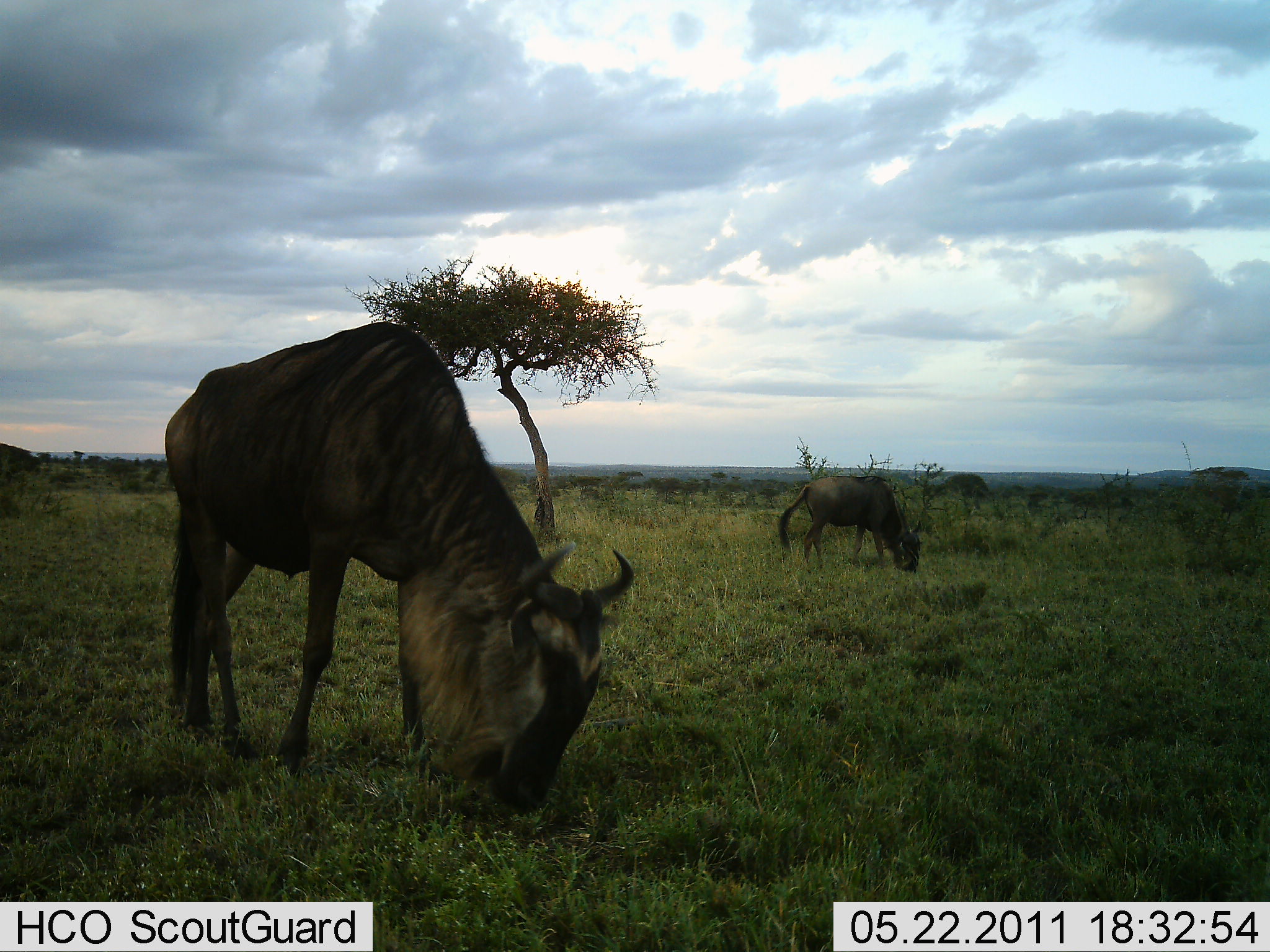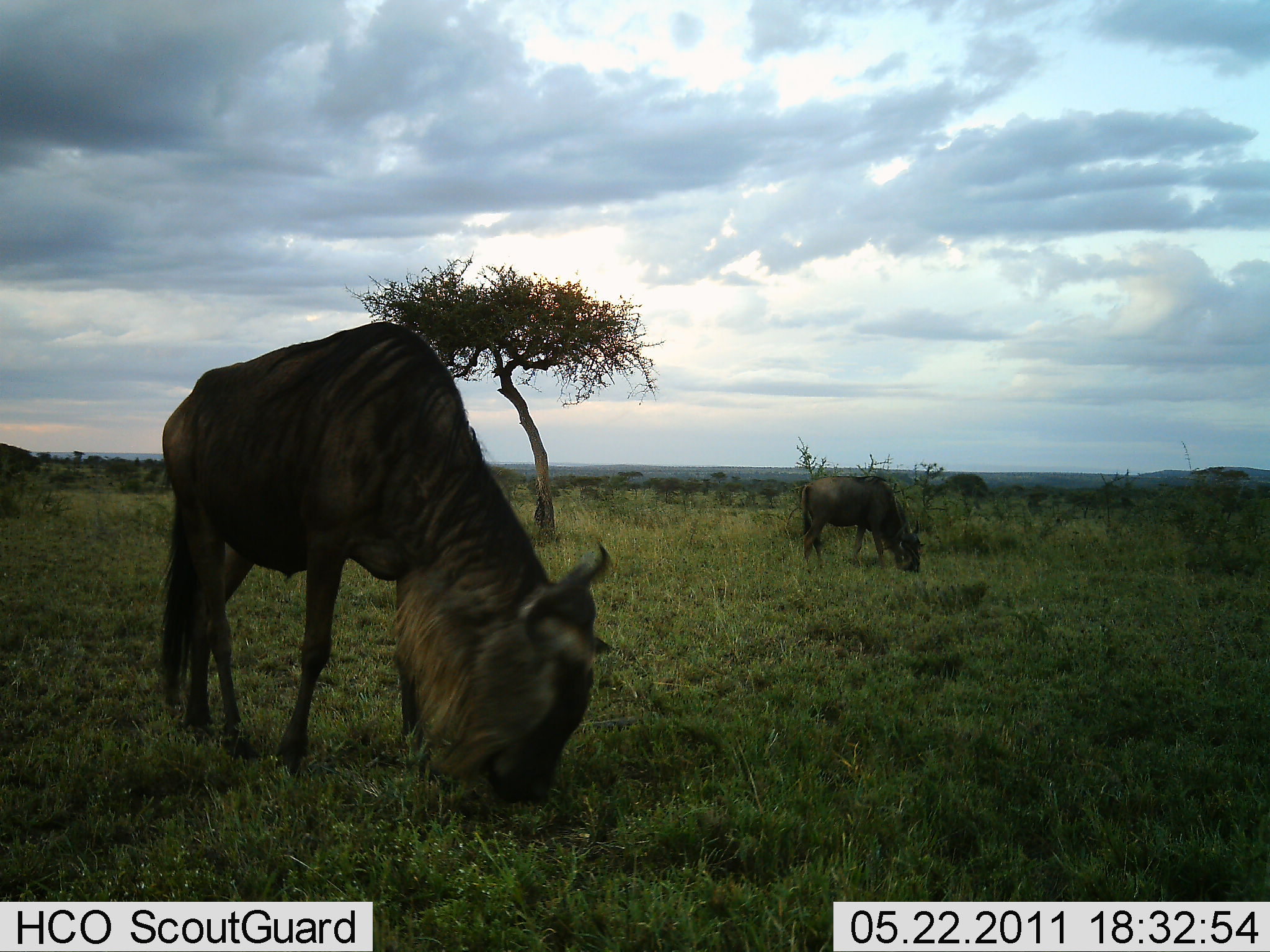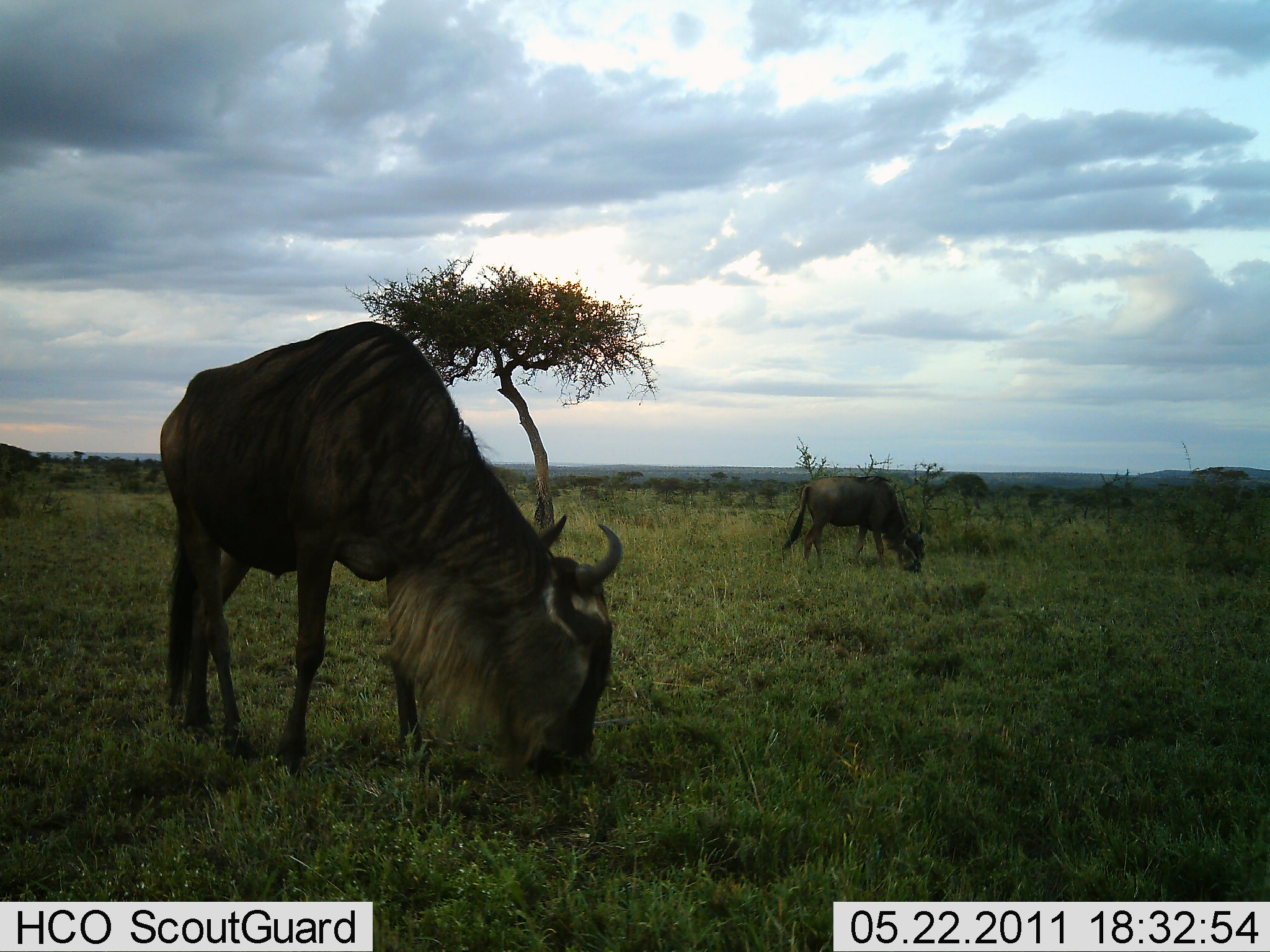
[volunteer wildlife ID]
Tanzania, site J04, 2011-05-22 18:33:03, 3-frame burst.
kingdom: Animalia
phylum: Chordata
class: Mammalia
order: Artiodactyla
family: Bovidae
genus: Connochaetes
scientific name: Connochaetes taurinus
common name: blue wildebeest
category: wildebeest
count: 2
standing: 27%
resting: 0%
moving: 7%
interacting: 0%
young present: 0%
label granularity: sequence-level